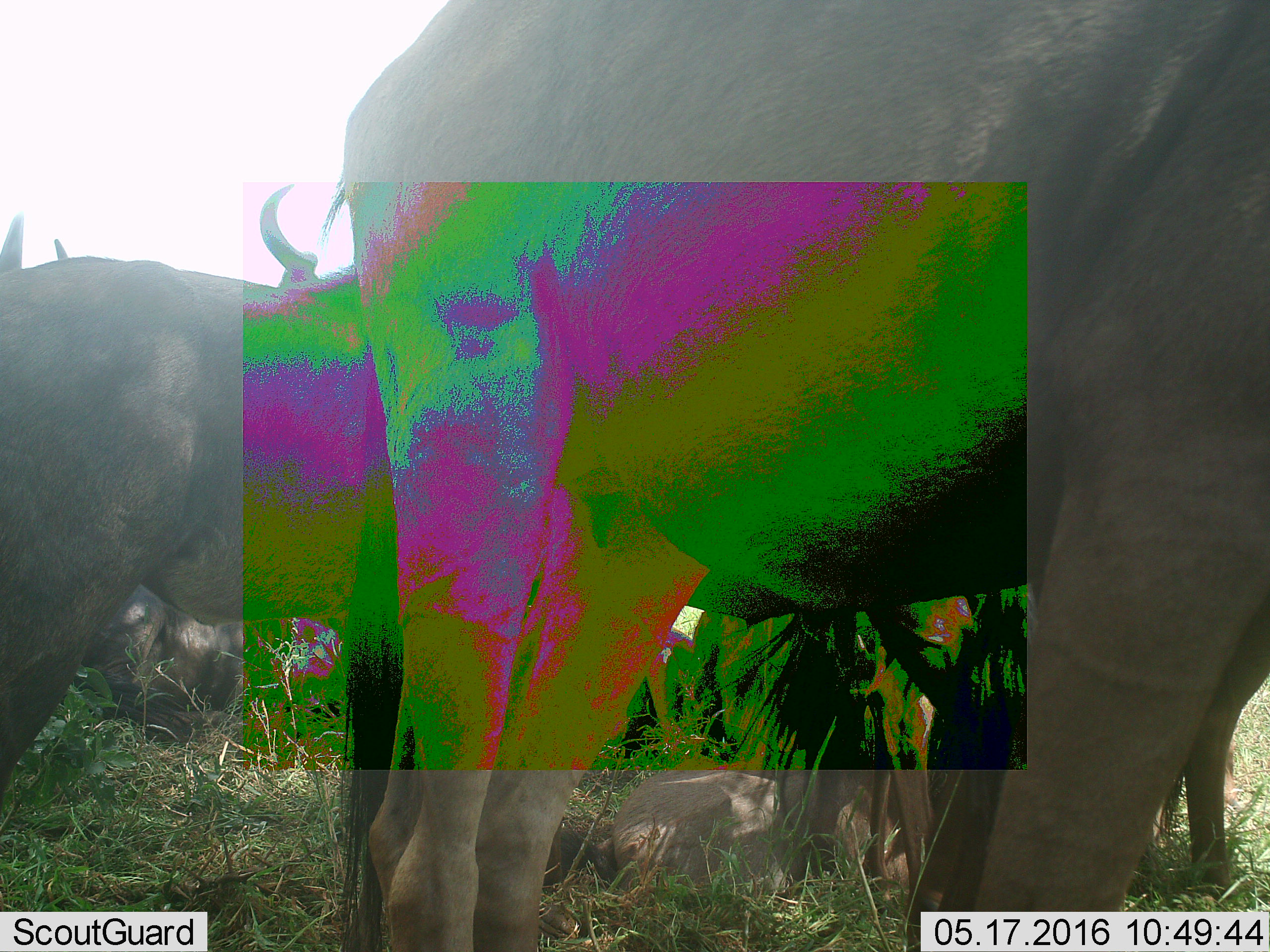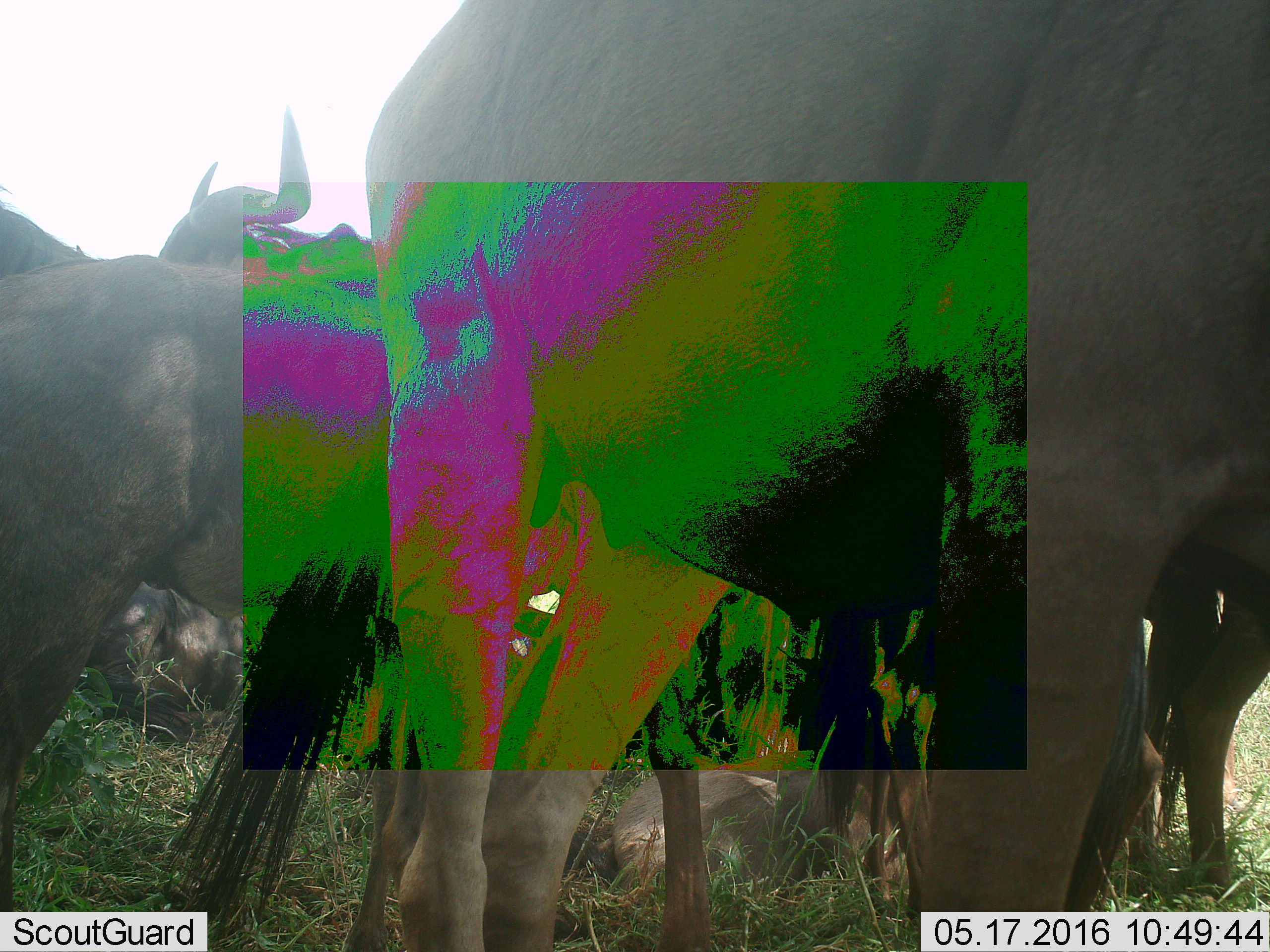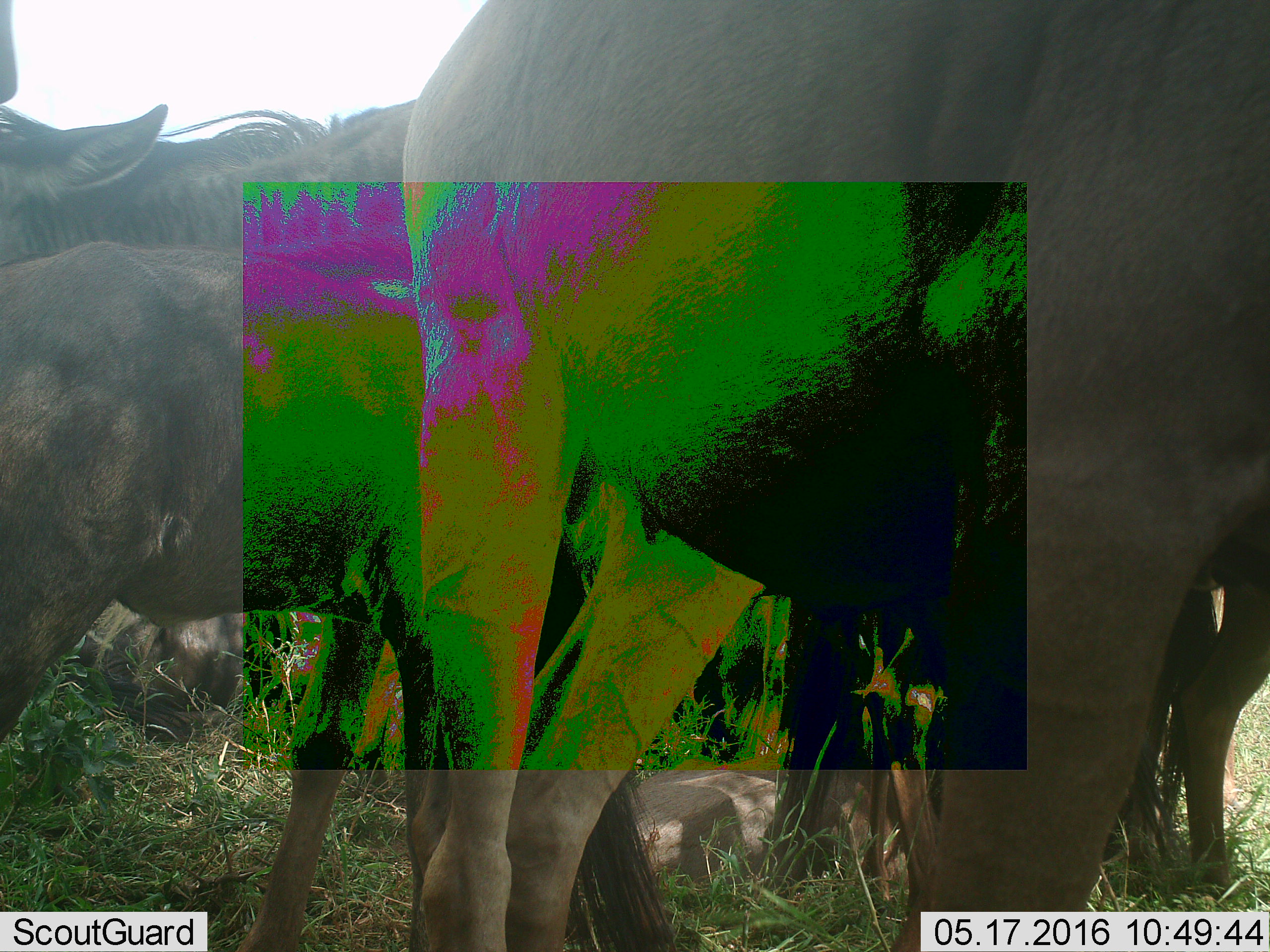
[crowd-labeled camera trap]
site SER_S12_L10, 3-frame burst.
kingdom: Animalia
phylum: Chordata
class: Mammalia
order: Artiodactyla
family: Bovidae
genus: Connochaetes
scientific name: Connochaetes taurinus taurinus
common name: blue wildebeest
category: wildebeestblue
Wildebeestblue (blue wildebeest) (Connochaetes taurinus taurinus), count 10. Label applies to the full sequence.